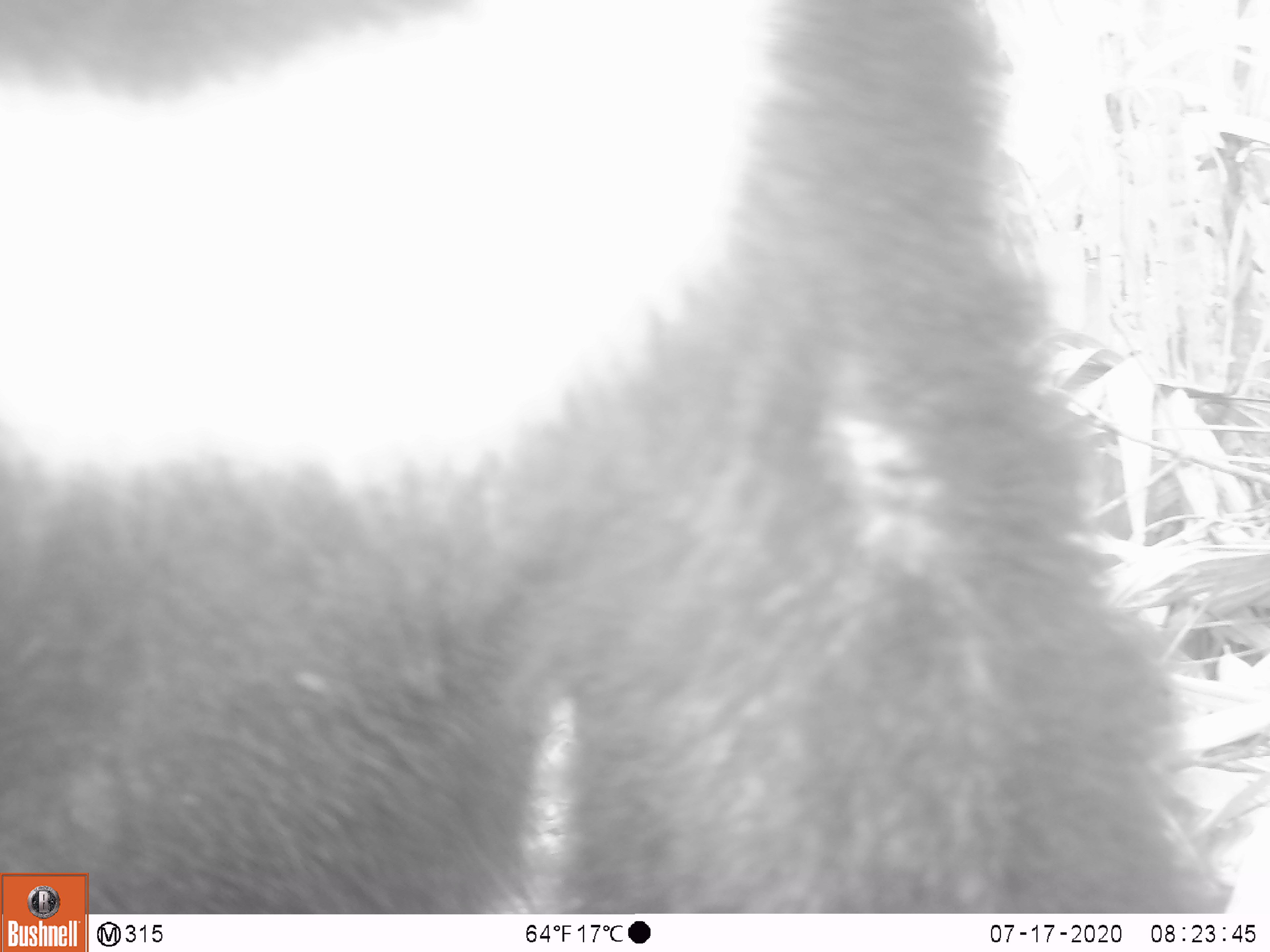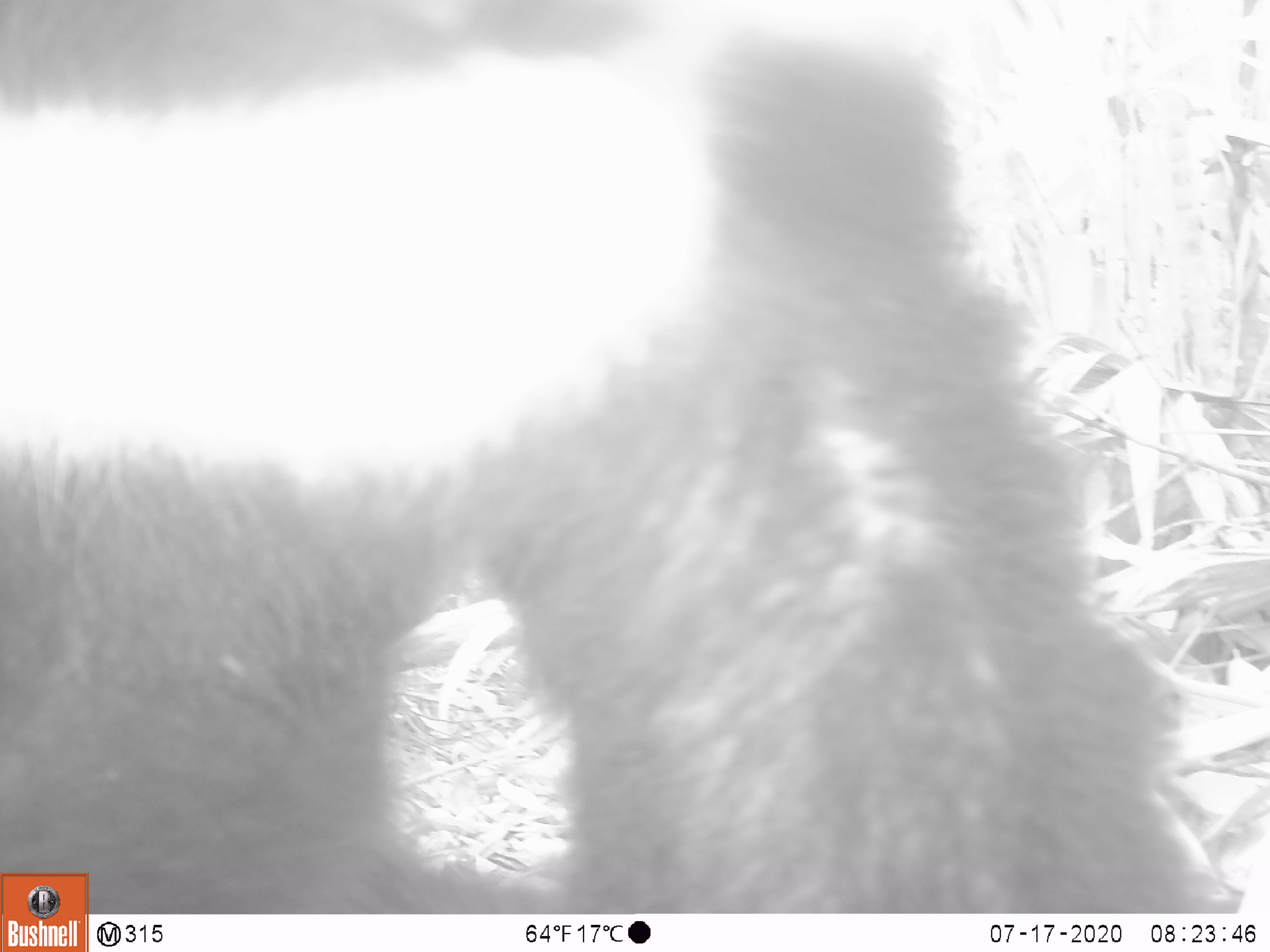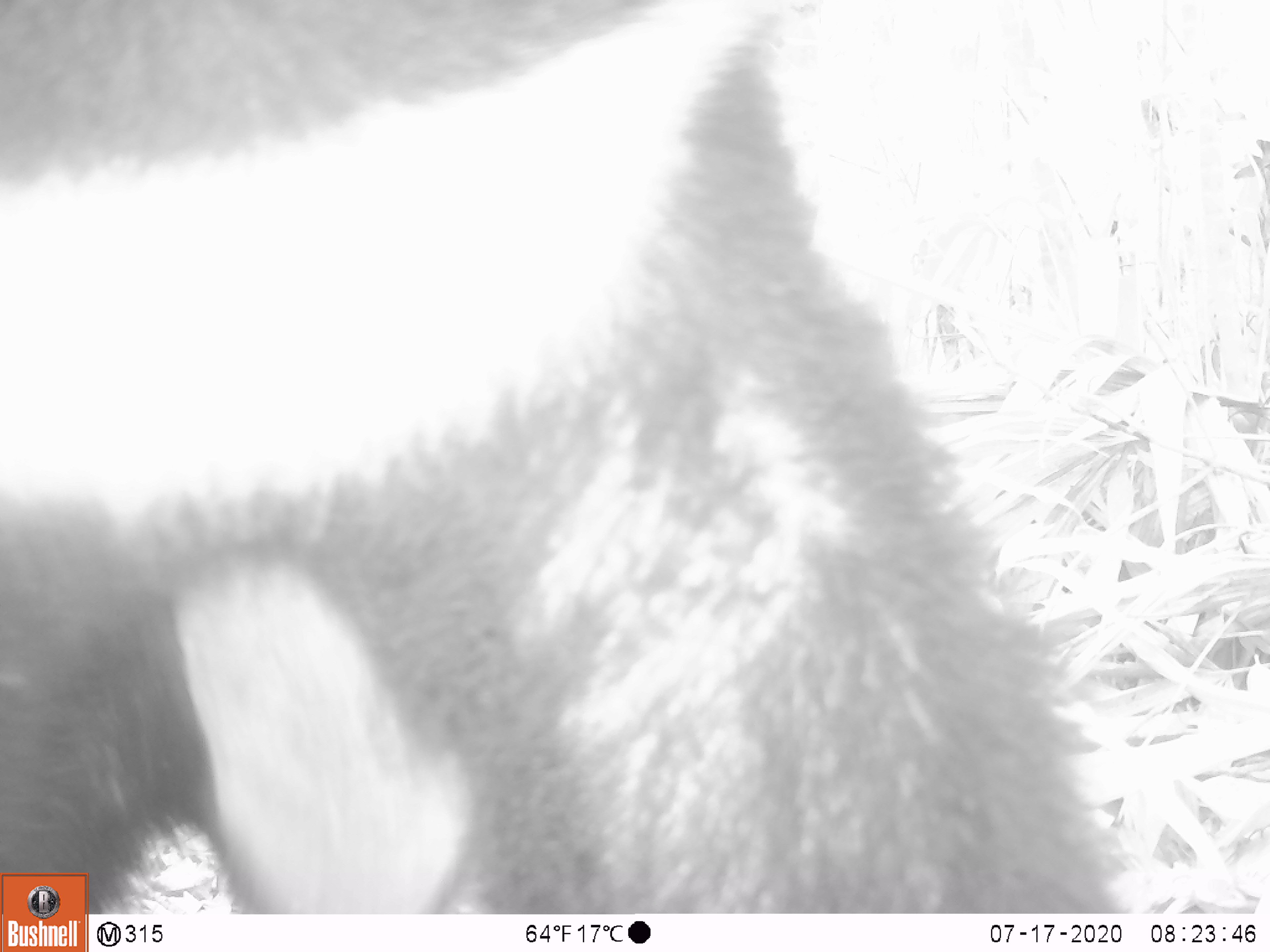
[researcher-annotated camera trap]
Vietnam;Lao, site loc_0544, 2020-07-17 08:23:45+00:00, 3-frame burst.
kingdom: Animalia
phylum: Chordata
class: Mammalia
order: Carnivora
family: Ursidae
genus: Ursus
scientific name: Ursus thibetanus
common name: asian black bear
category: asiatic black bear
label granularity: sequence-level